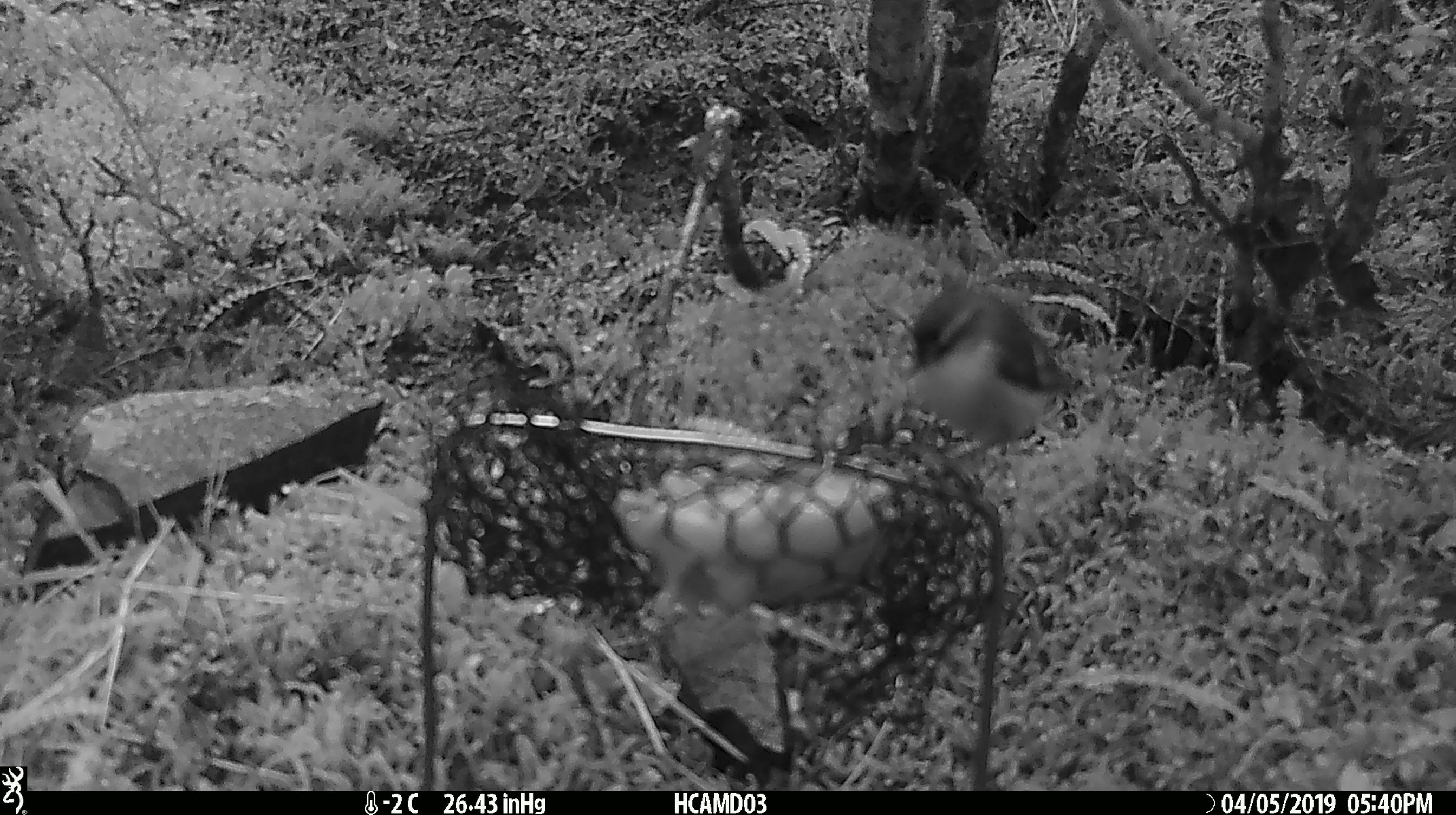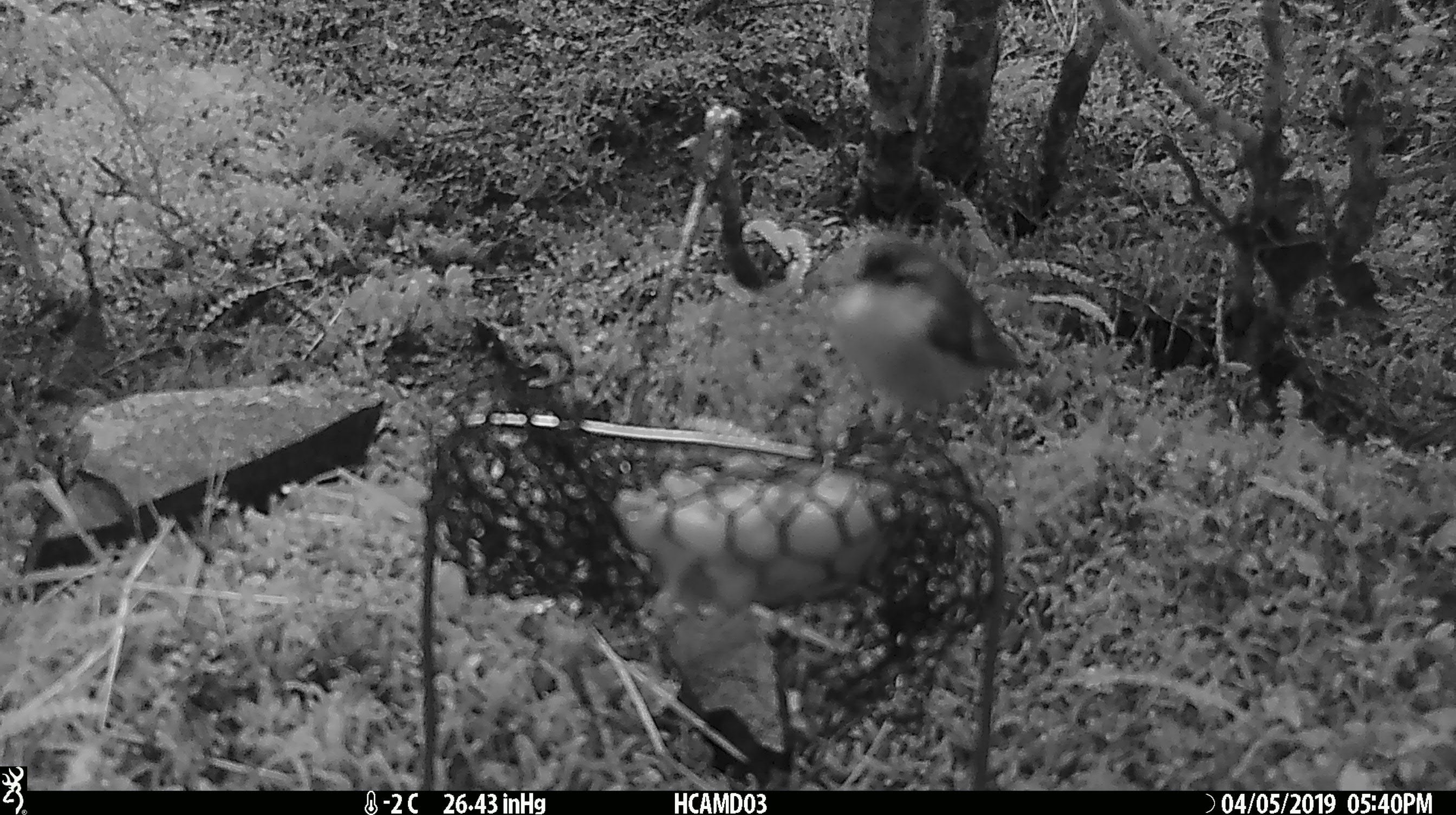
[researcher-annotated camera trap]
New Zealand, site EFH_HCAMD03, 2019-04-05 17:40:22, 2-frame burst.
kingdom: Animalia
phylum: Chordata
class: Aves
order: Passeriformes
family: Acanthisittidae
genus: Acanthisitta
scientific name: Acanthisitta chloris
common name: rifleman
Rifleman (Acanthisitta chloris).